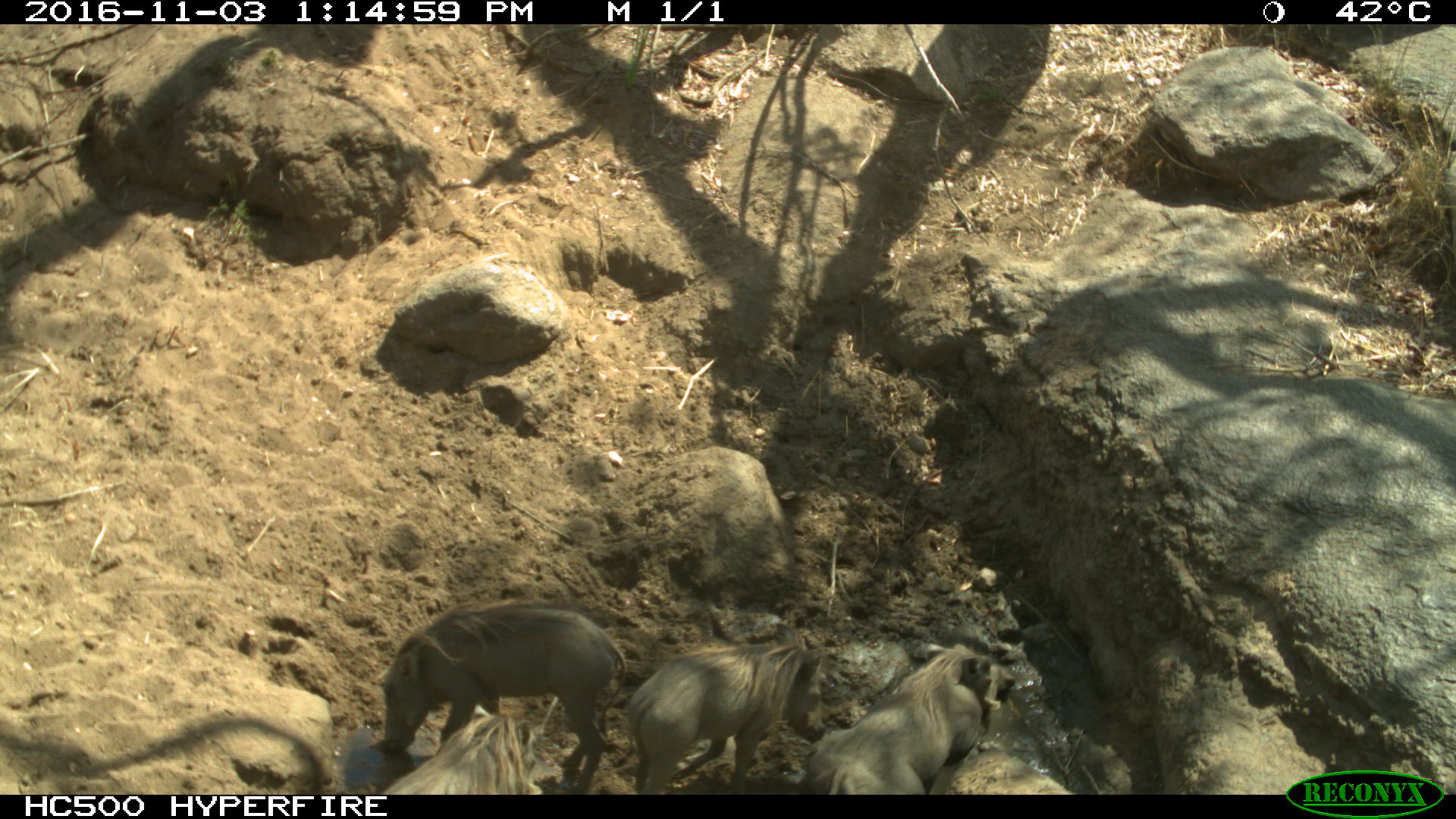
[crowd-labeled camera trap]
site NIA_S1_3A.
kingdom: Animalia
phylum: Chordata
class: Mammalia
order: Artiodactyla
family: Suidae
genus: Phacochoerus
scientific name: Phacochoerus africanus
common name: warthog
Warthog (Phacochoerus africanus), count 4. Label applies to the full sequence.